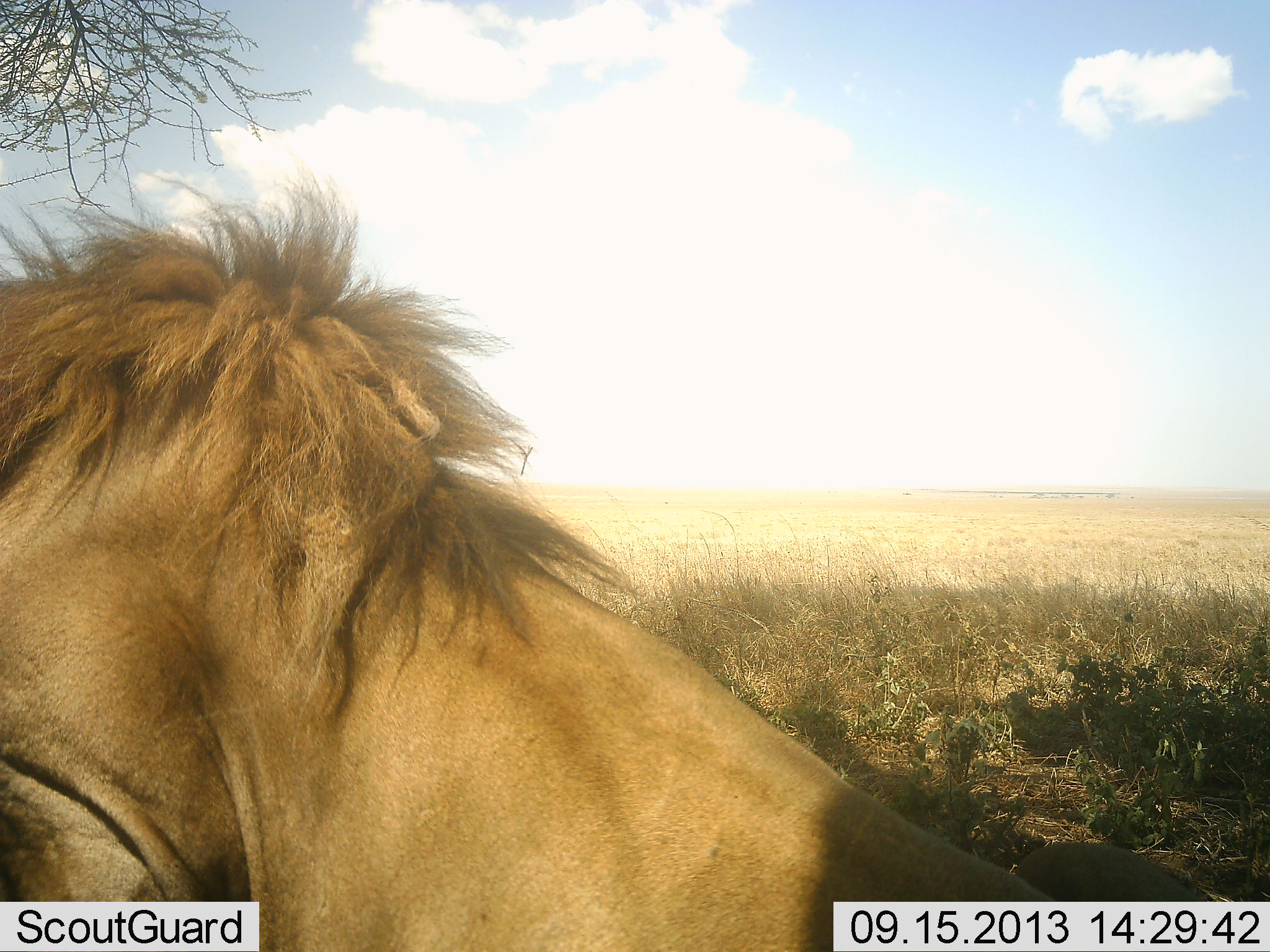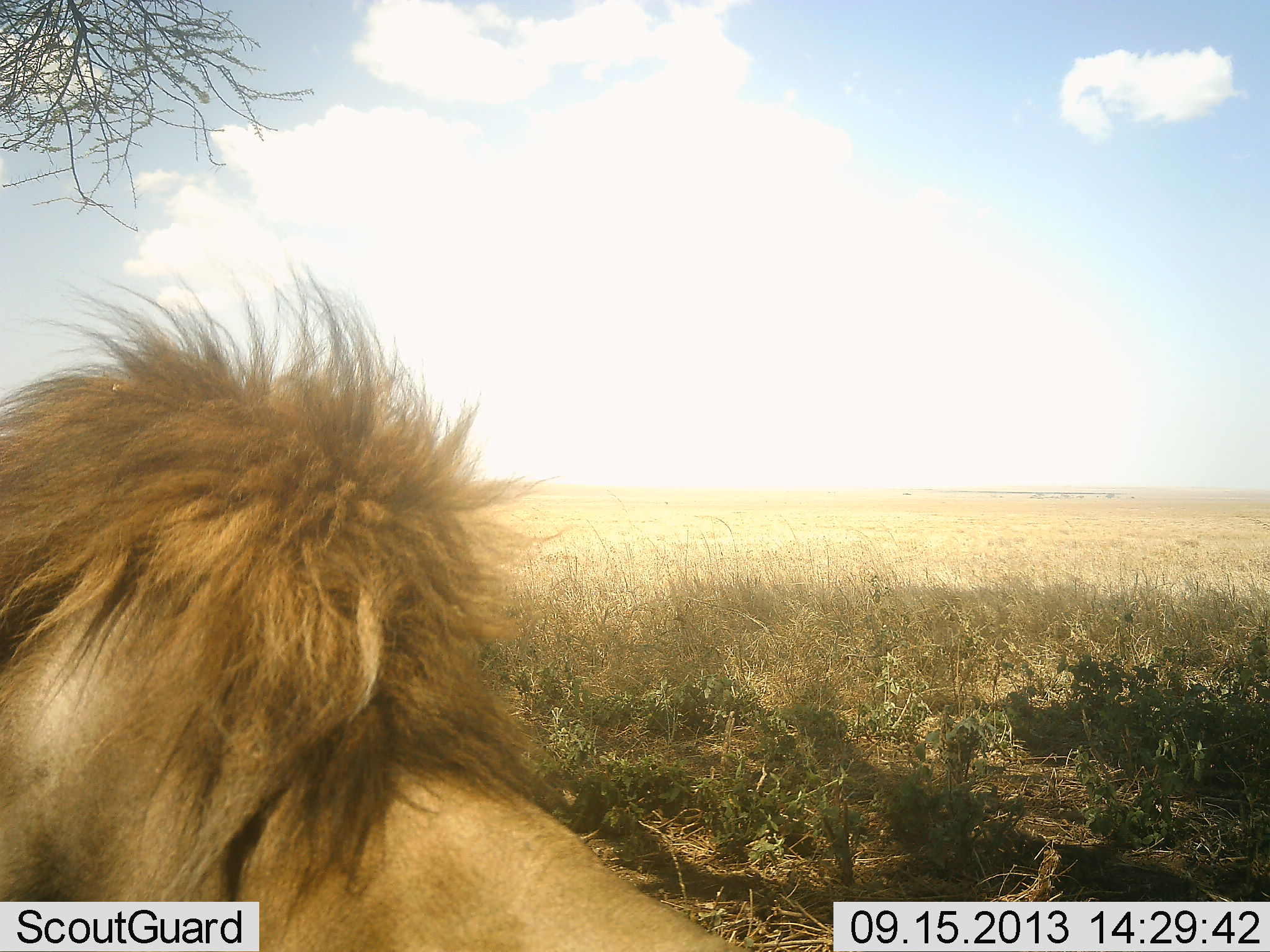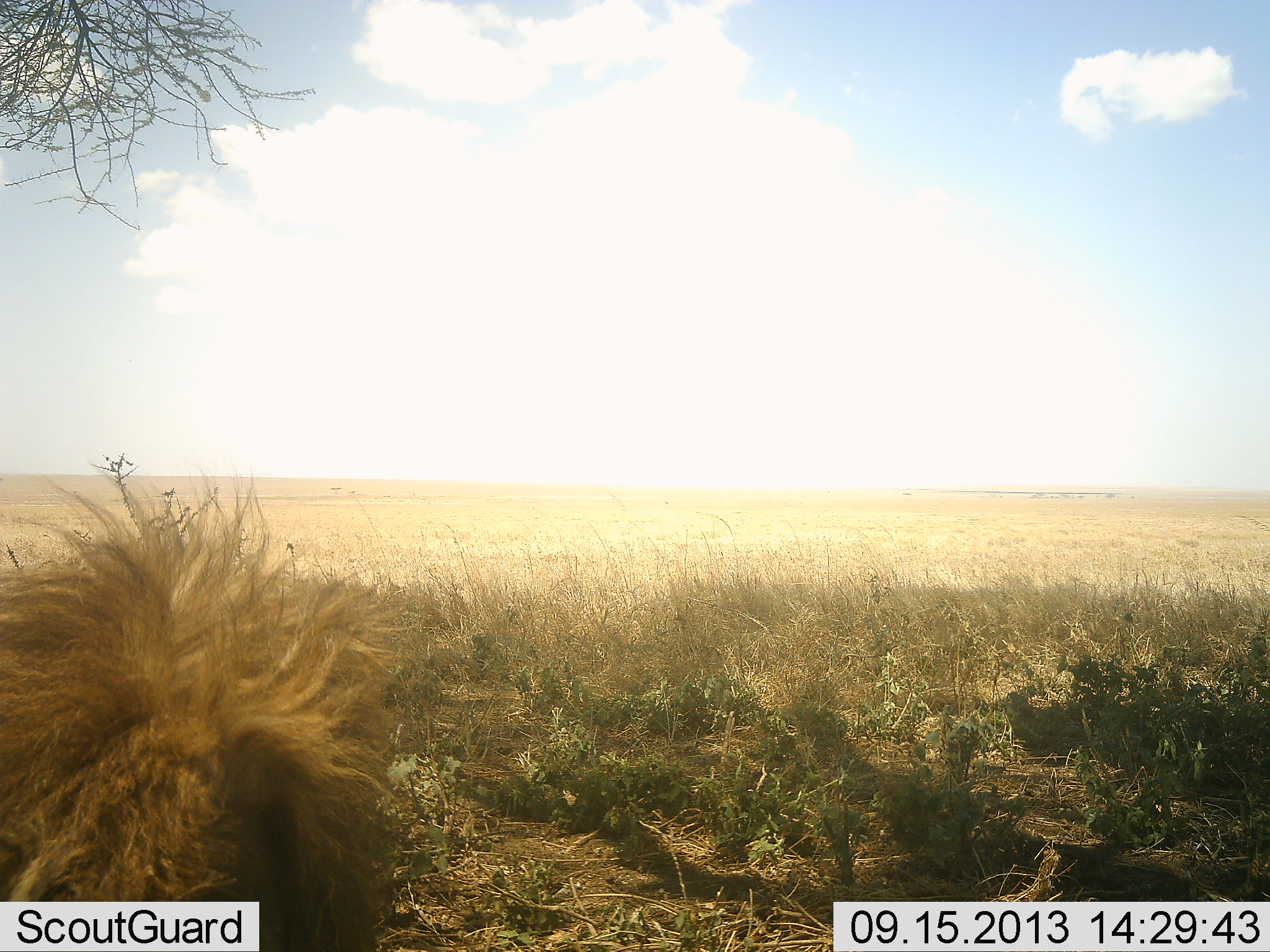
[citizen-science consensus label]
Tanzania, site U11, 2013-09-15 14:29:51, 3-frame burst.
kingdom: Animalia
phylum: Chordata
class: Mammalia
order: Carnivora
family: Felidae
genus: Panthera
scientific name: Panthera leo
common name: lion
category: lionmale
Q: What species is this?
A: Lionmale (lion) (Panthera leo).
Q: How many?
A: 1.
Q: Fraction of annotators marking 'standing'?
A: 5%.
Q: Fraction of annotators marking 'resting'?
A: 81%.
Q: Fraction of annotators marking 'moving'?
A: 29%.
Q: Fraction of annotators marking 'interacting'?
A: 0%.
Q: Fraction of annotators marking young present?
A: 0%.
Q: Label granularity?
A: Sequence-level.